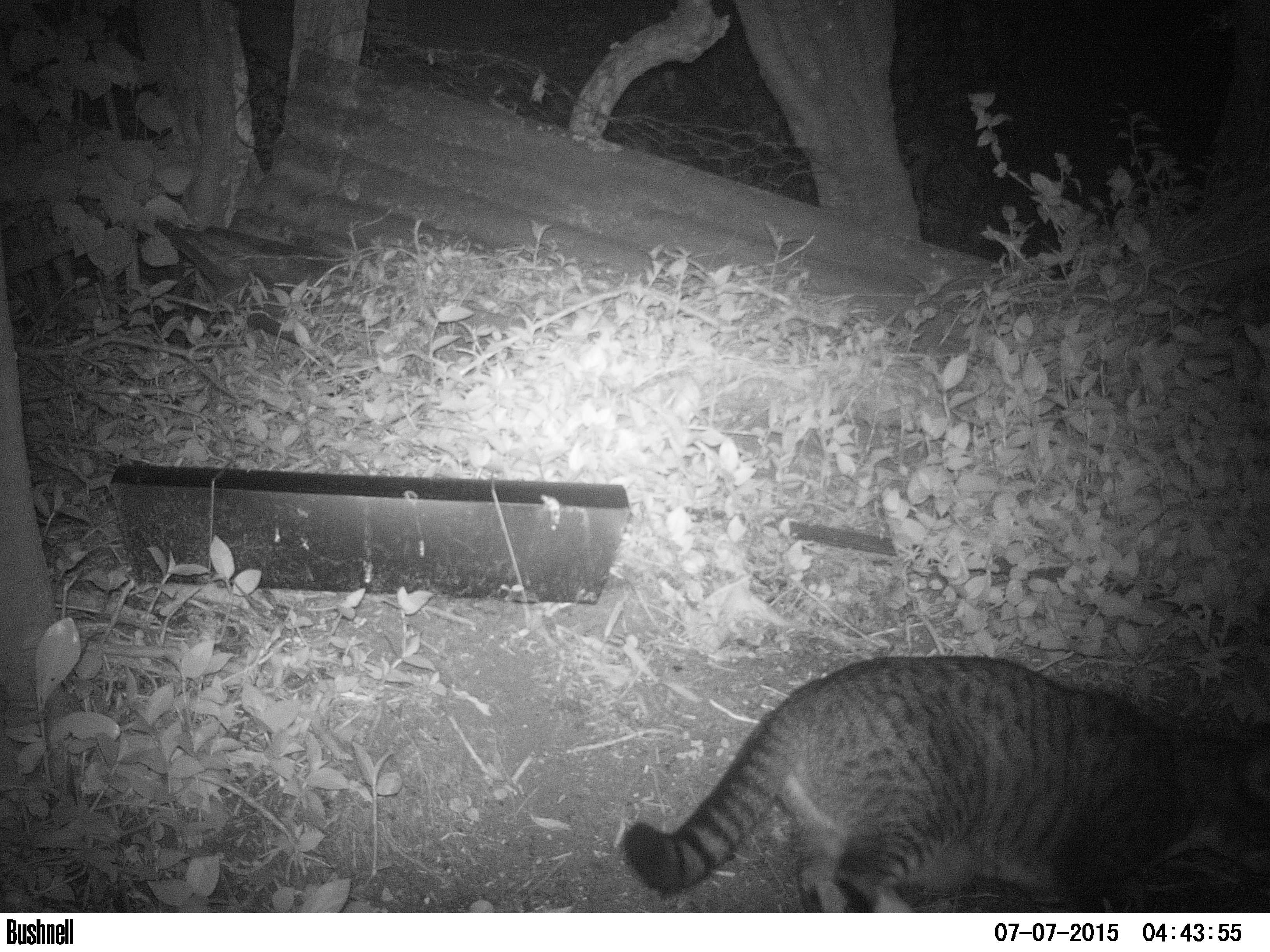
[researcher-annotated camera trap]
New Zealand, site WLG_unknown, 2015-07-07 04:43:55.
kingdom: Animalia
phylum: Chordata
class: Mammalia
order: Carnivora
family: Felidae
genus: Felis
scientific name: Felis catus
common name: domestic cat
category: cat